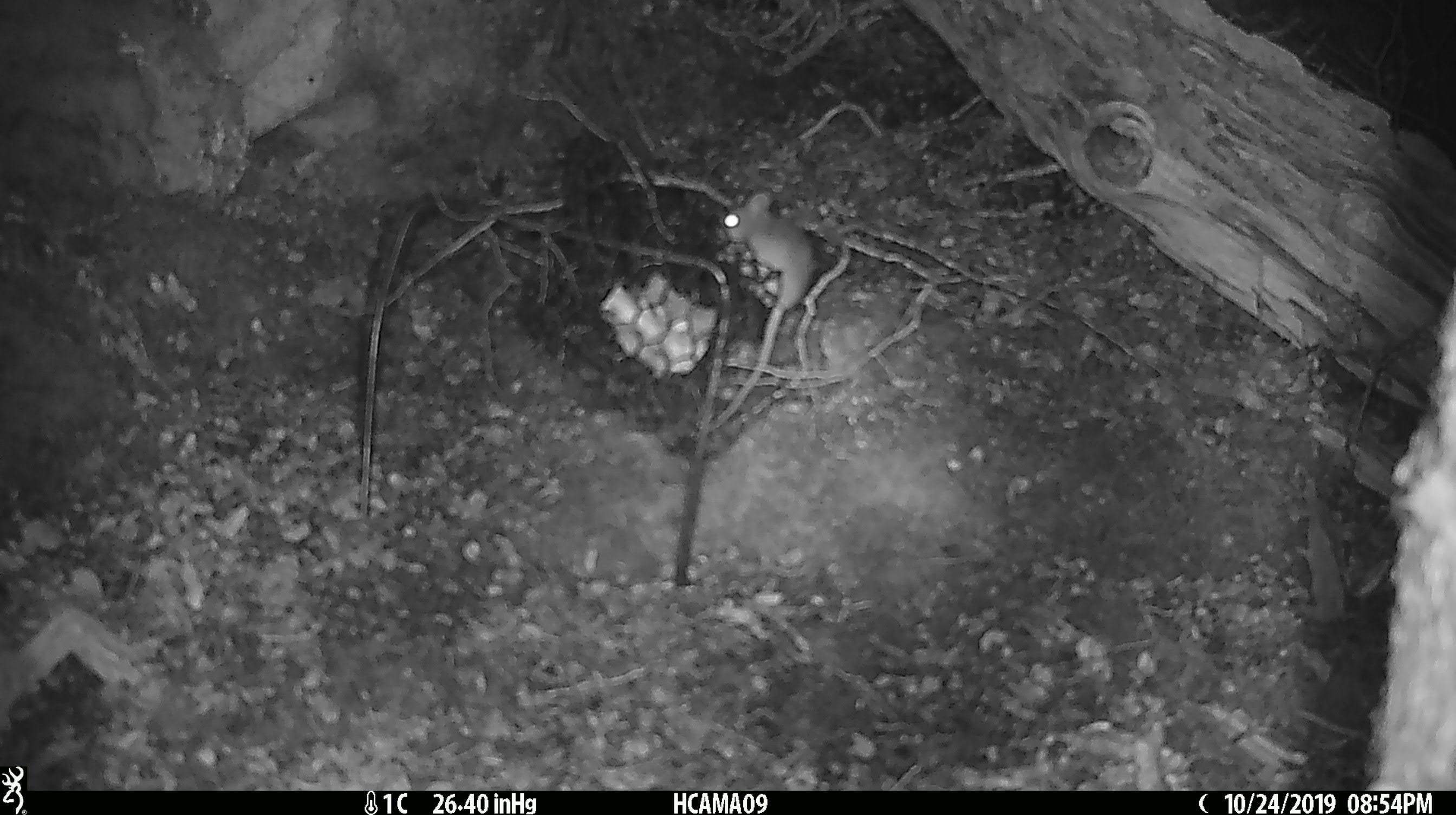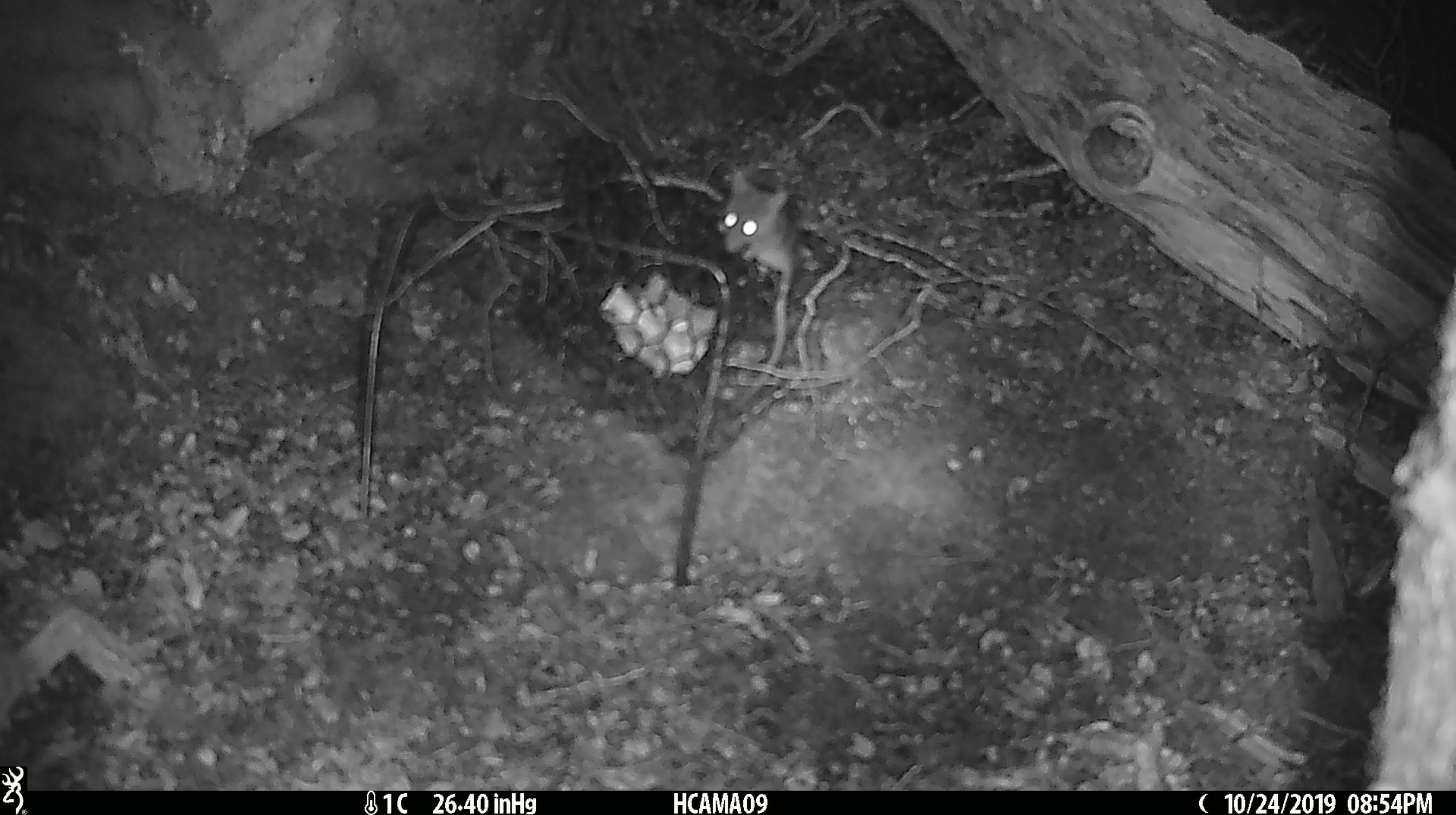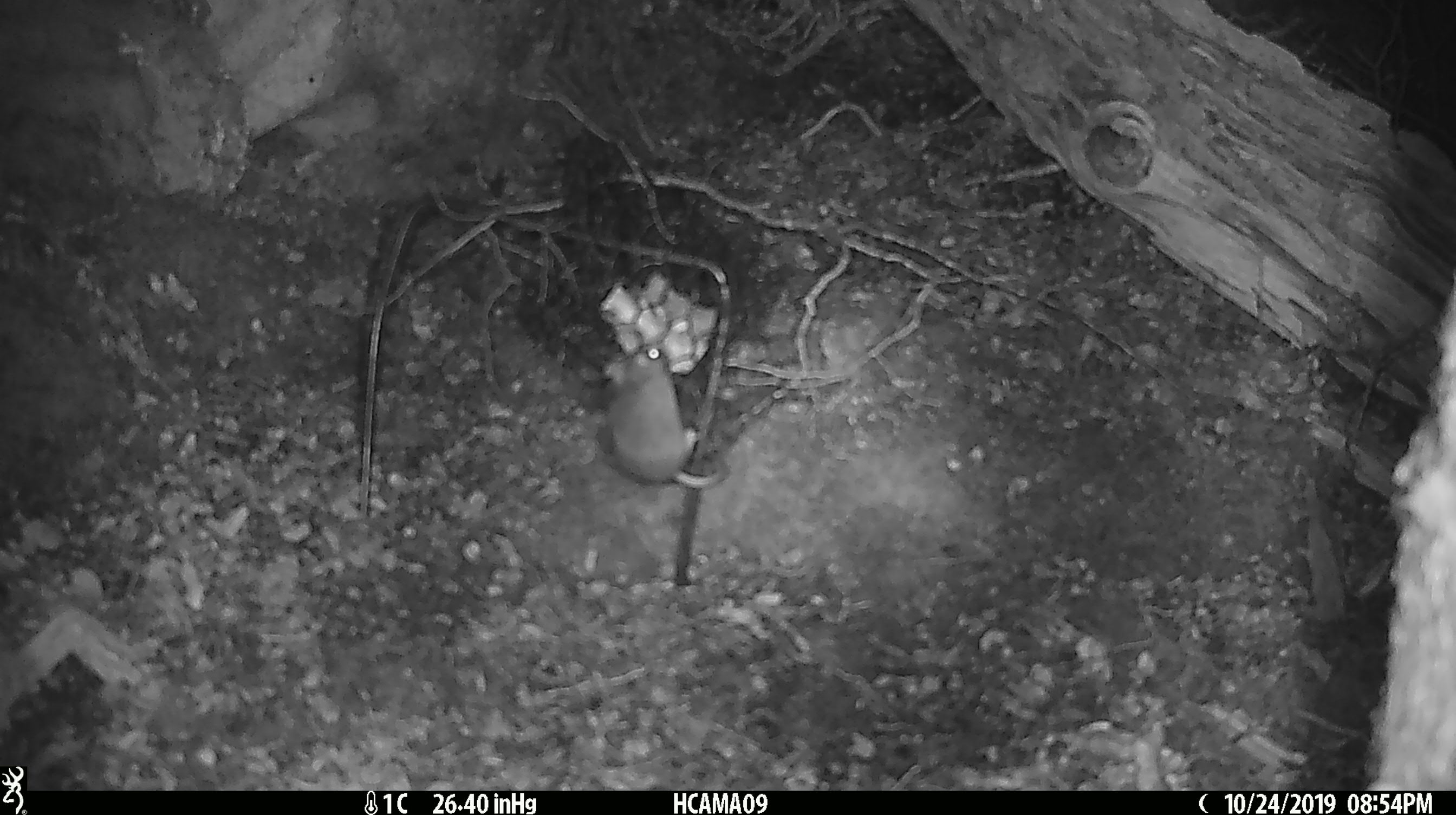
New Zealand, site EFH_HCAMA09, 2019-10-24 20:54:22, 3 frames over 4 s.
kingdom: Animalia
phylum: Chordata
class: Mammalia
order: Rodentia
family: Muridae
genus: Mus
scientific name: Mus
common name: mouse